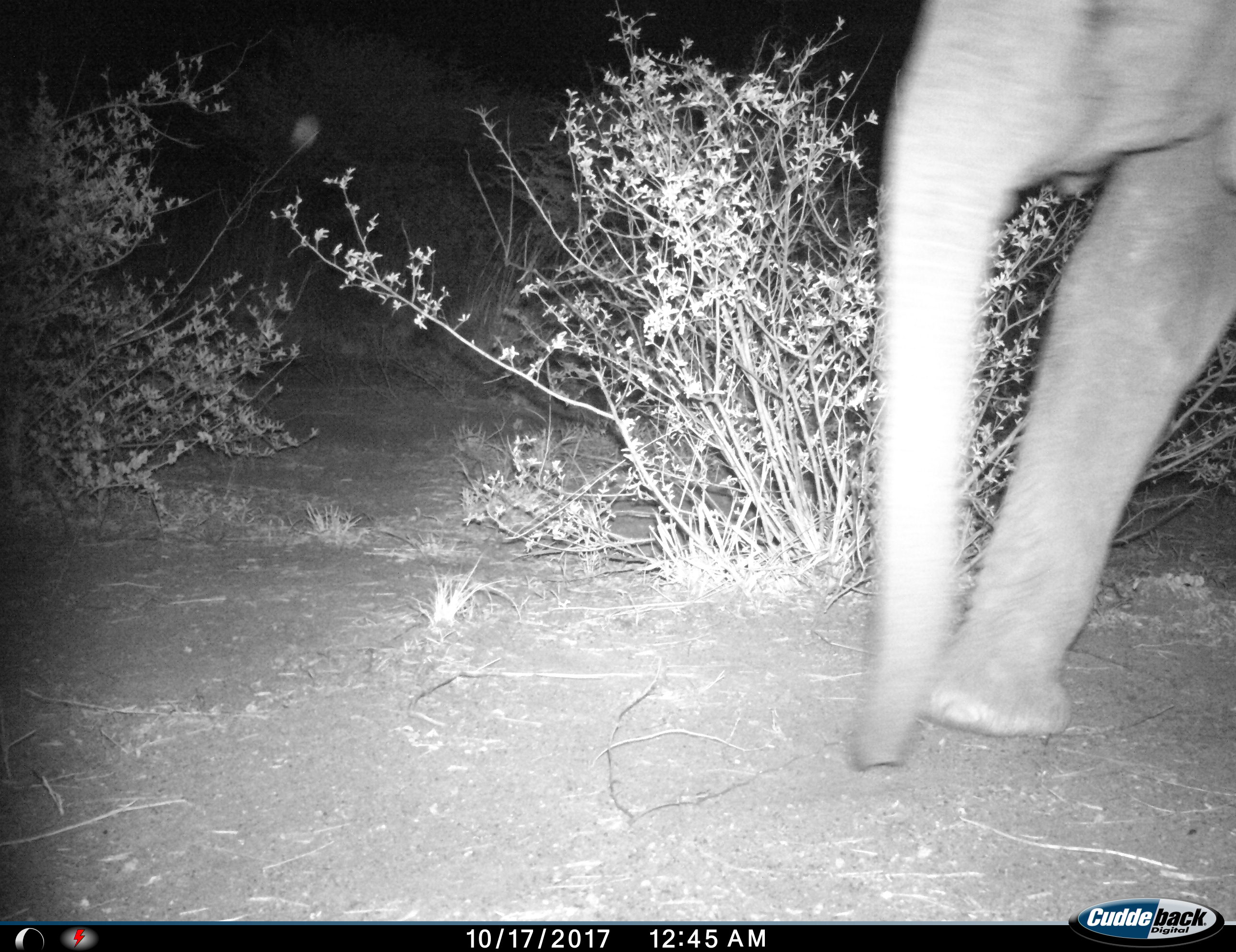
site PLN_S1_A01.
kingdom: Animalia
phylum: Chordata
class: Mammalia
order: Proboscidea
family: Elephantidae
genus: Loxodonta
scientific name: Loxodonta africana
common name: african bush elephant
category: elephant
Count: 1.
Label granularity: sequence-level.